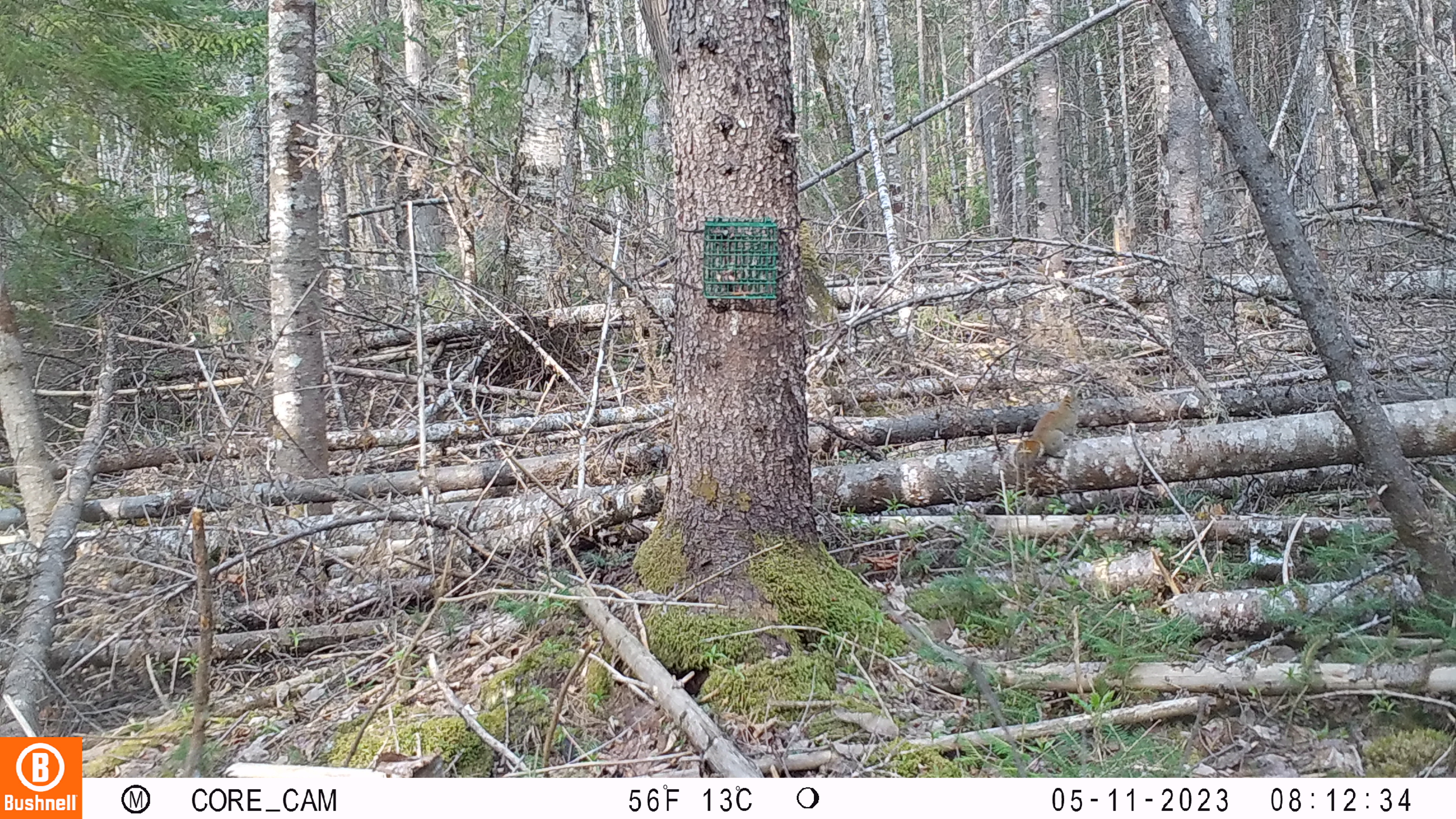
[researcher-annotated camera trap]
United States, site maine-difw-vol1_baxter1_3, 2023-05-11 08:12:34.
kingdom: Animalia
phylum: Chordata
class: Mammalia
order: Rodentia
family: Sciuridae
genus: Tamiasciurus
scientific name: Tamiasciurus hudsonicus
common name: red squirrel